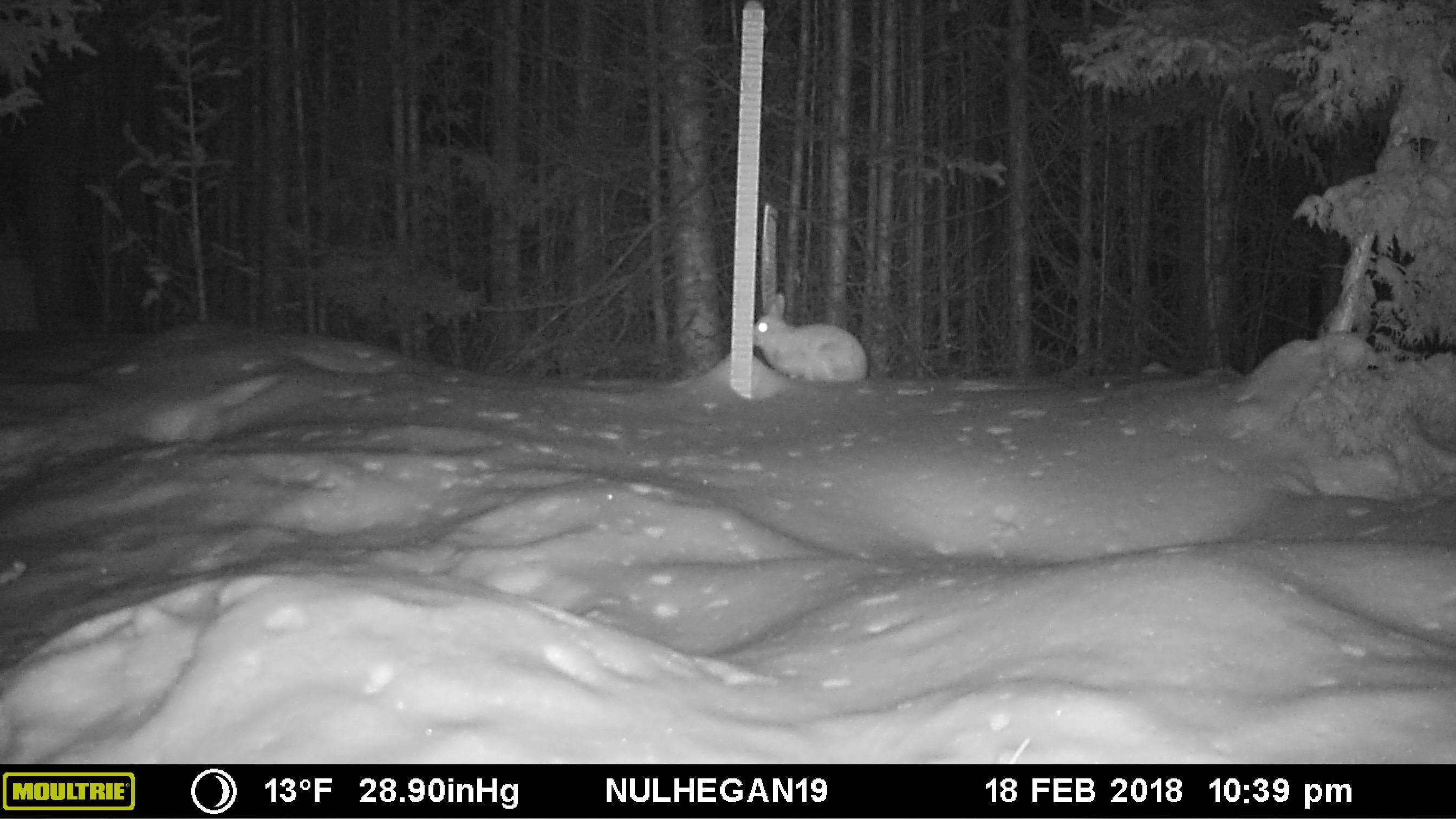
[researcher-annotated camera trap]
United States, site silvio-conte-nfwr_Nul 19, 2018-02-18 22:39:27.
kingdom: Animalia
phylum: Chordata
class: Mammalia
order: Lagomorpha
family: Leporidae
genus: Lepus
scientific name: Lepus americanus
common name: snowshoe hare